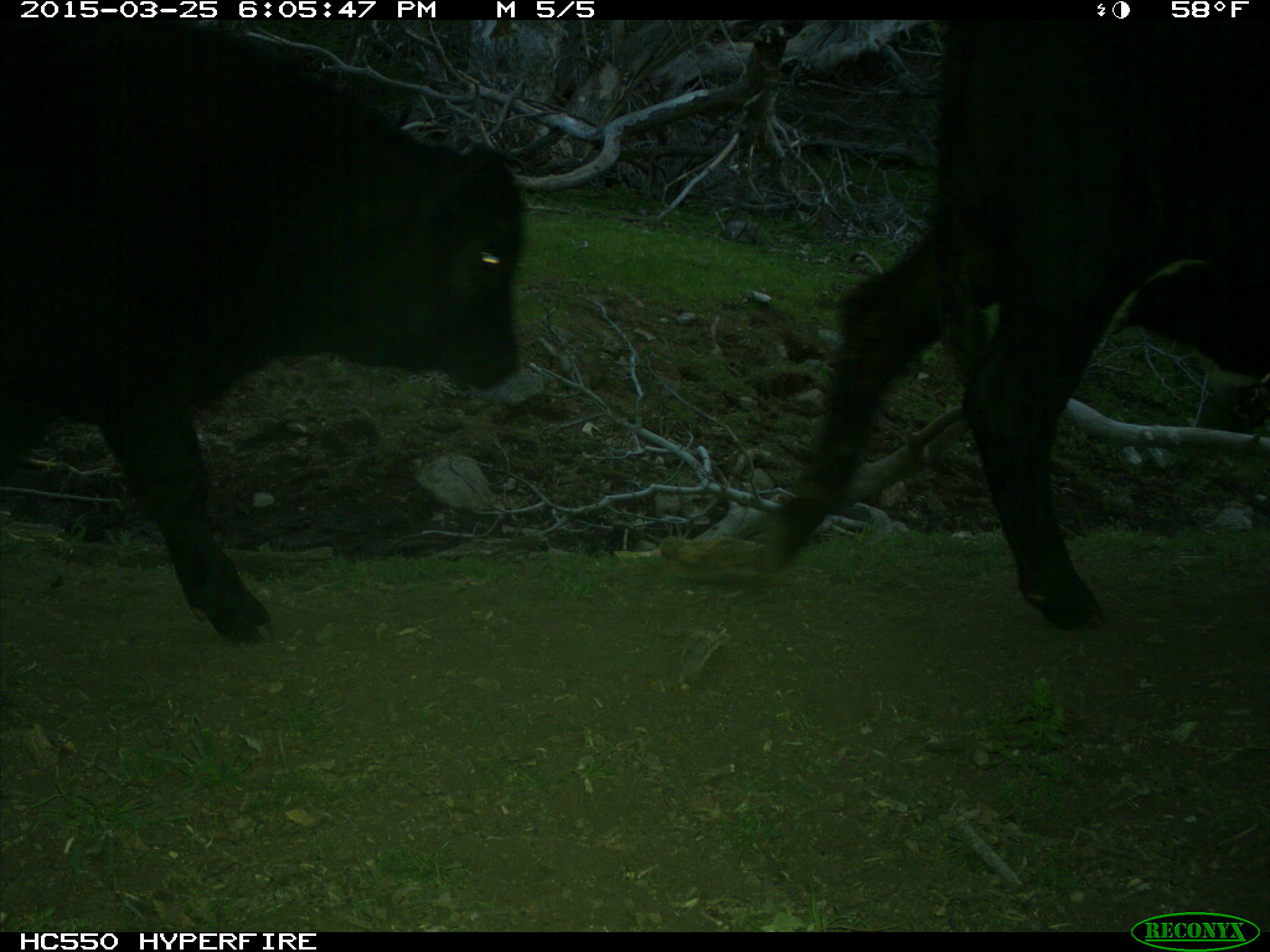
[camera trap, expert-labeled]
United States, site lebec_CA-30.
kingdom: Animalia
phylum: Chordata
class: Mammalia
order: Artiodactyla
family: Bovidae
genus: Bos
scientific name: Bos taurus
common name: domestic cow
Bos taurus (domestic cow).